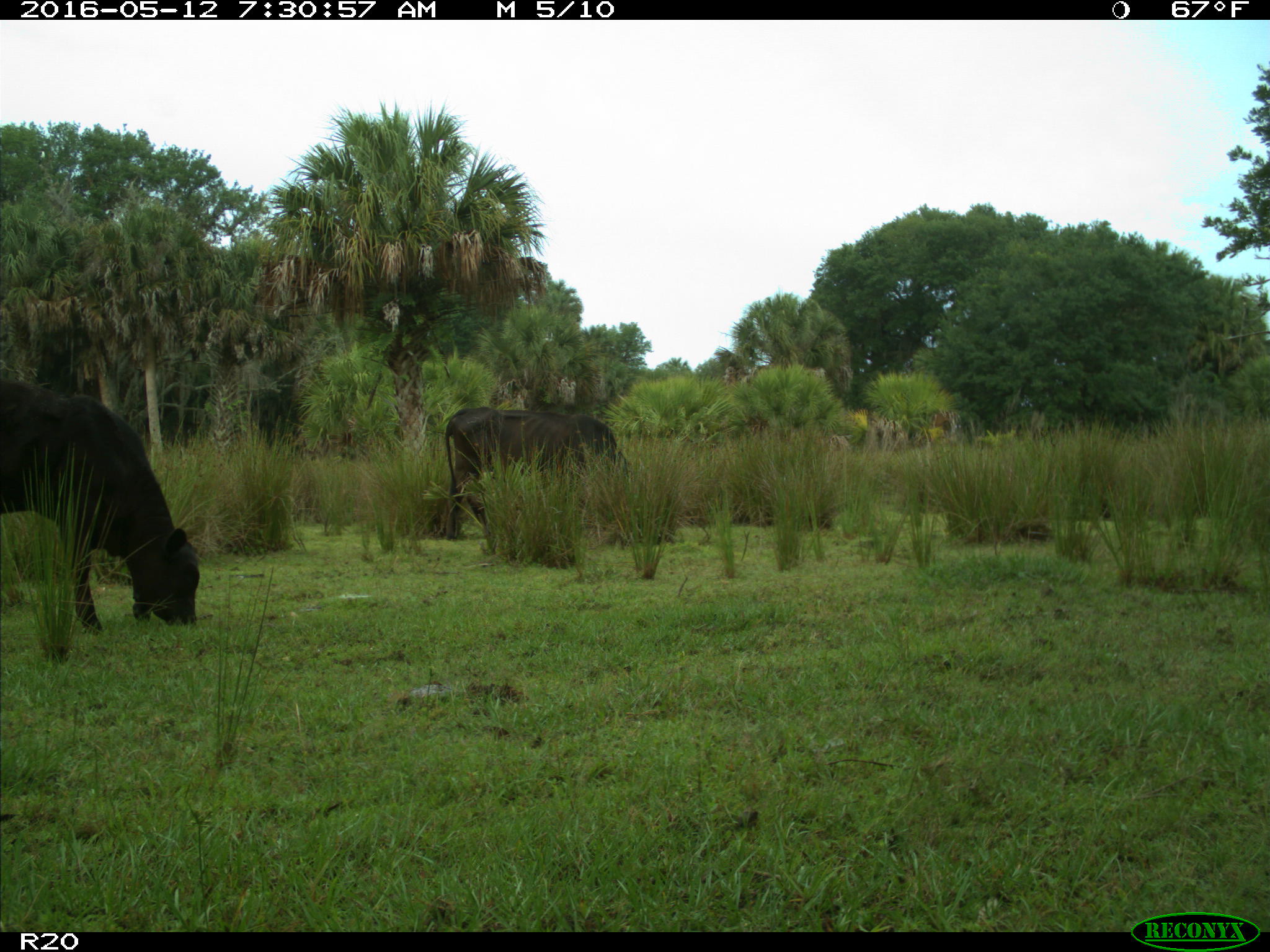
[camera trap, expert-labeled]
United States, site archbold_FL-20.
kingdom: Animalia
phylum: Chordata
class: Mammalia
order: Artiodactyla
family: Bovidae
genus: Bos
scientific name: Bos taurus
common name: domestic cow